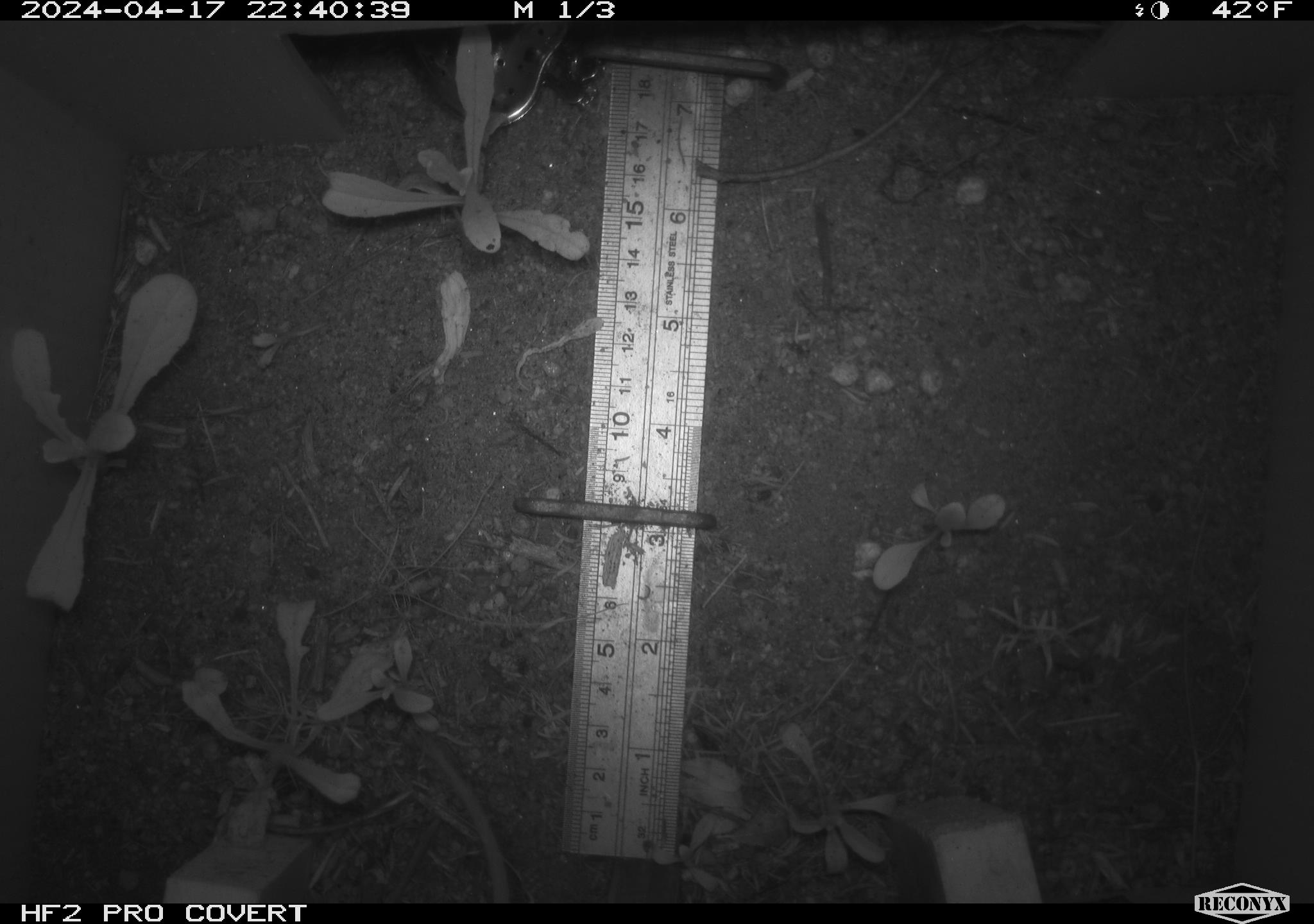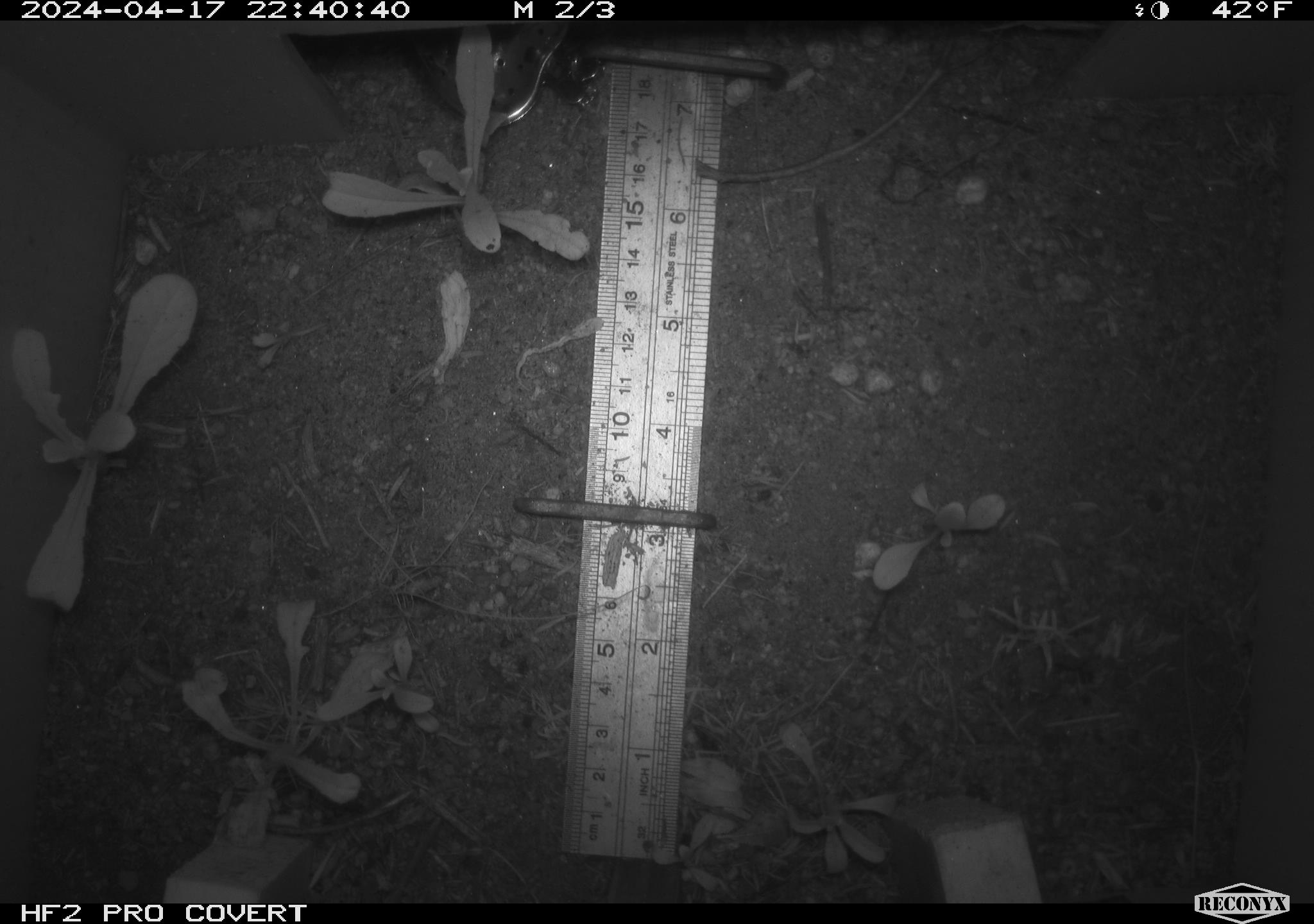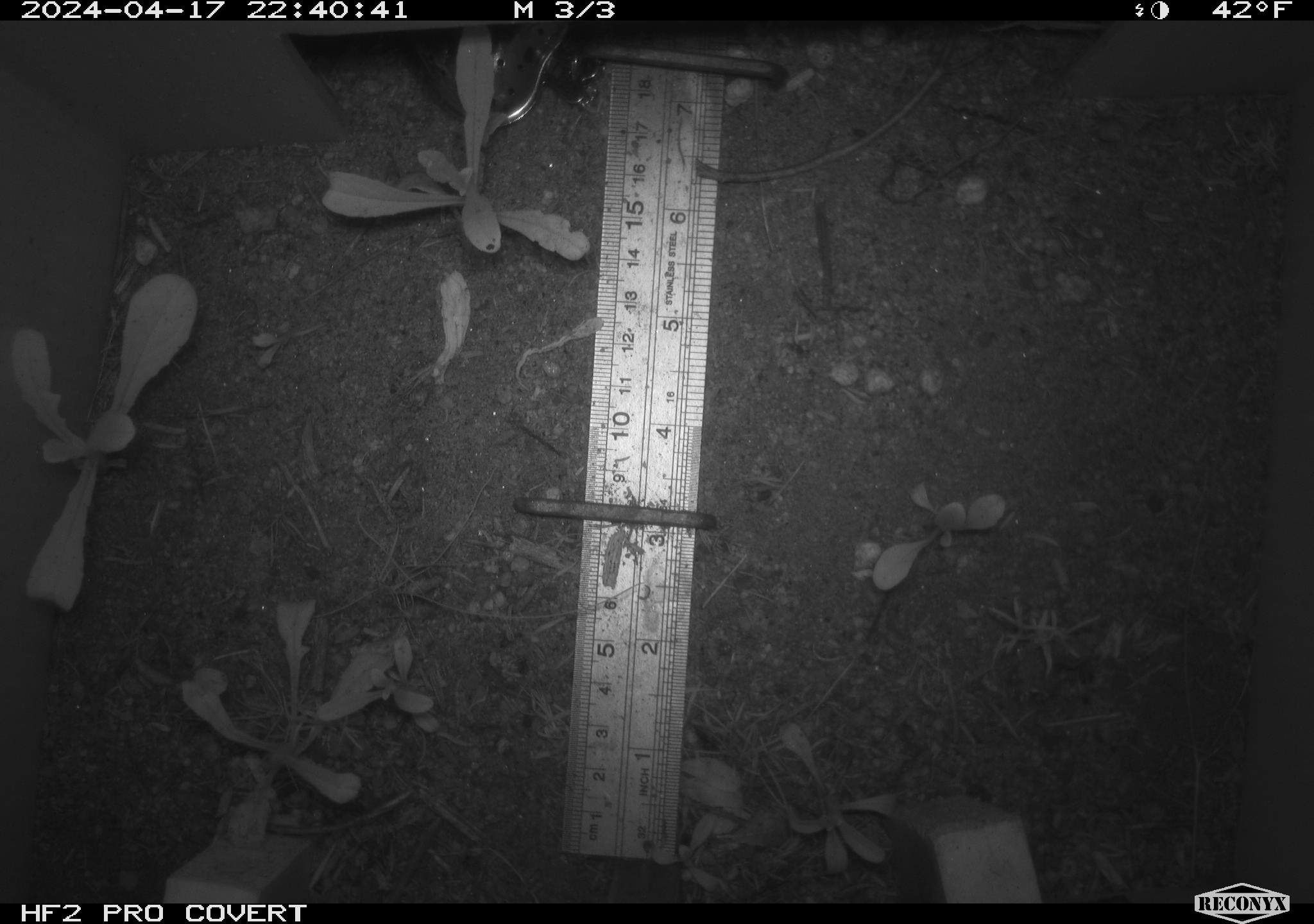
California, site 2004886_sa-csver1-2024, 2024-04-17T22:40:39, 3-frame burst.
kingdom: Animalia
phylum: Chordata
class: Mammalia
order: Rodentia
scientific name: Rodentia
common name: rodent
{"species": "rodent (Rodentia)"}